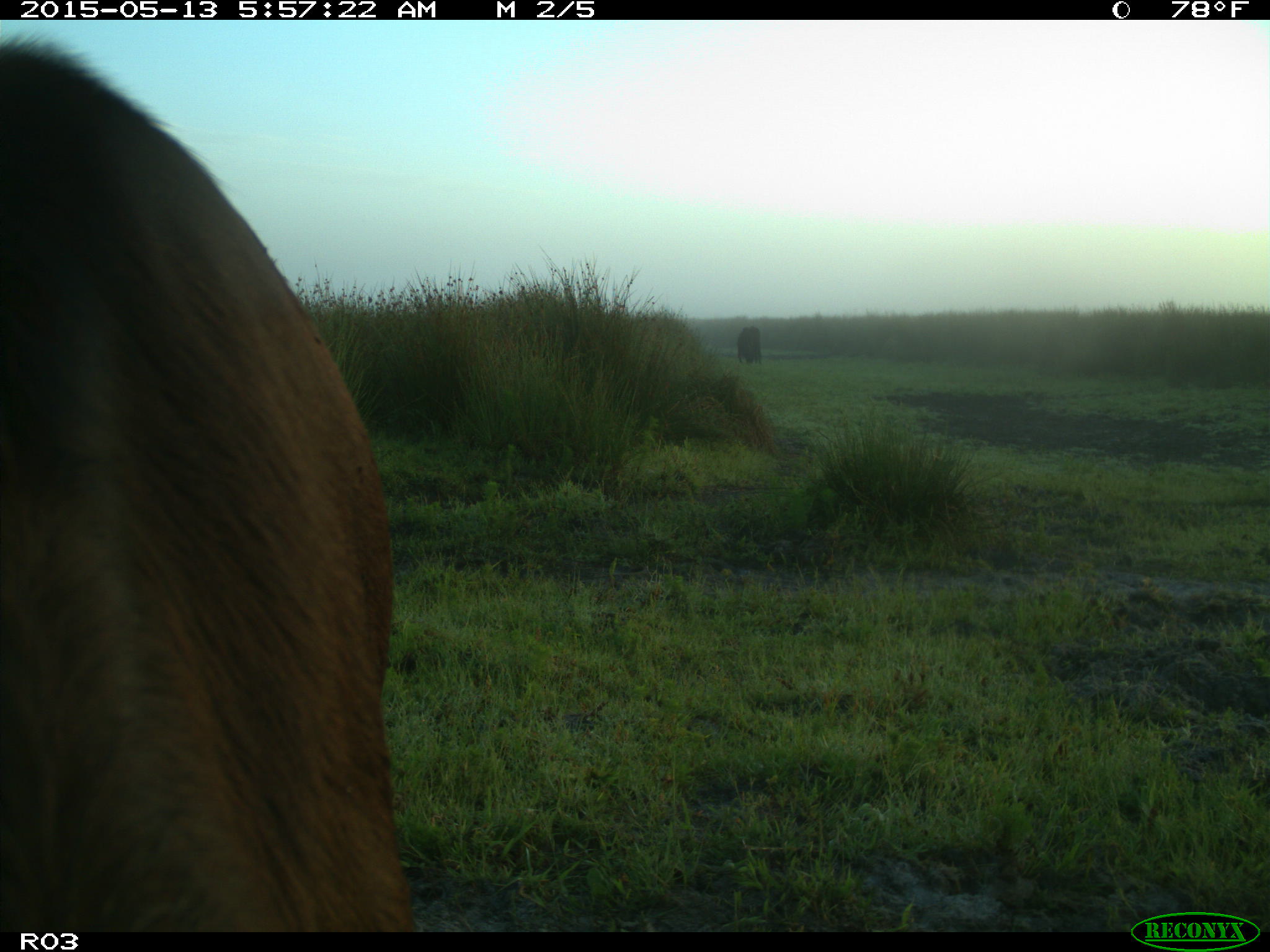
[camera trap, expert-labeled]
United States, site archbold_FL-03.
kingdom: Animalia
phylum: Chordata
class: Mammalia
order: Artiodactyla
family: Bovidae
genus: Bos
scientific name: Bos taurus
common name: domestic cow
Bos taurus (domestic cow).